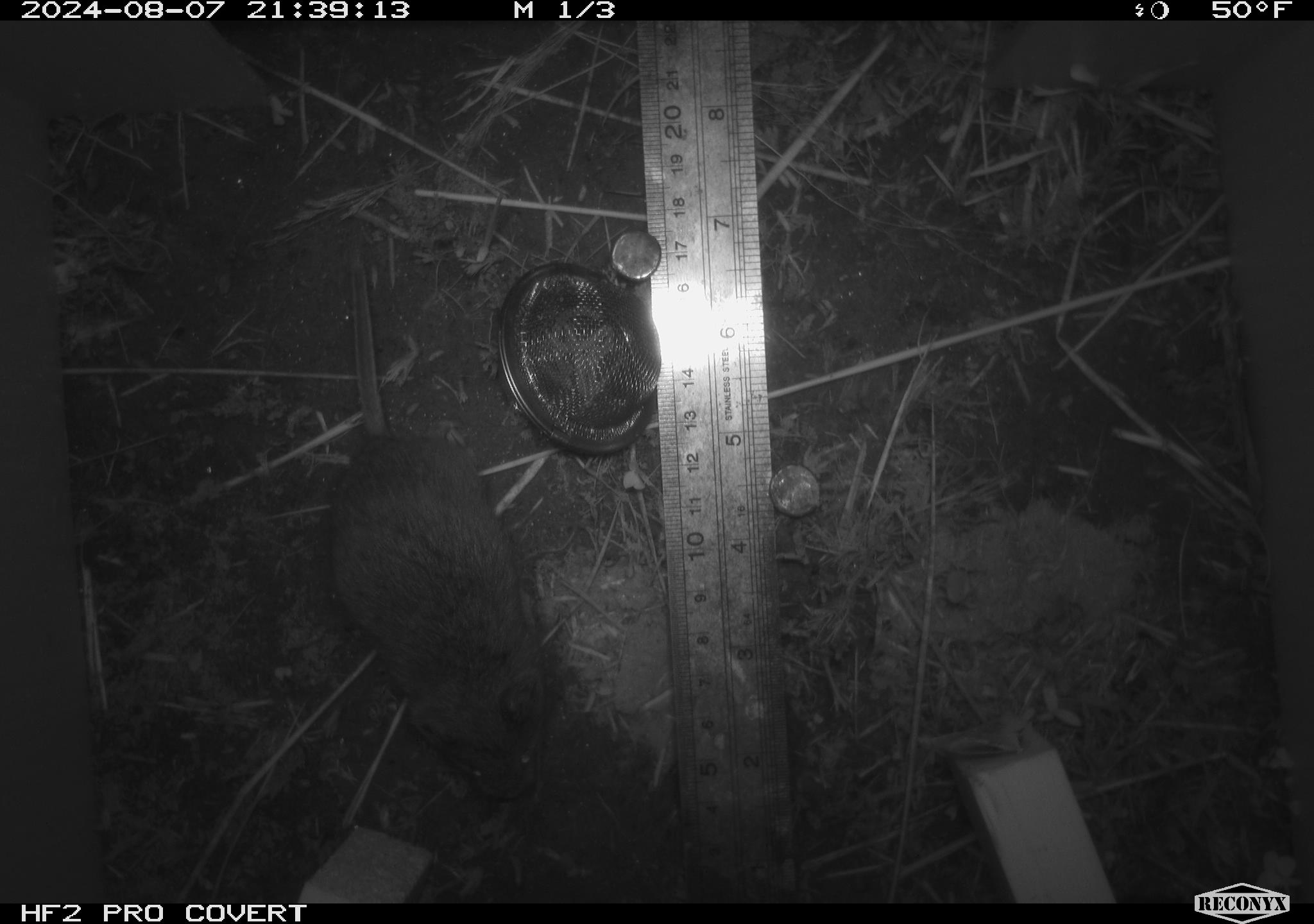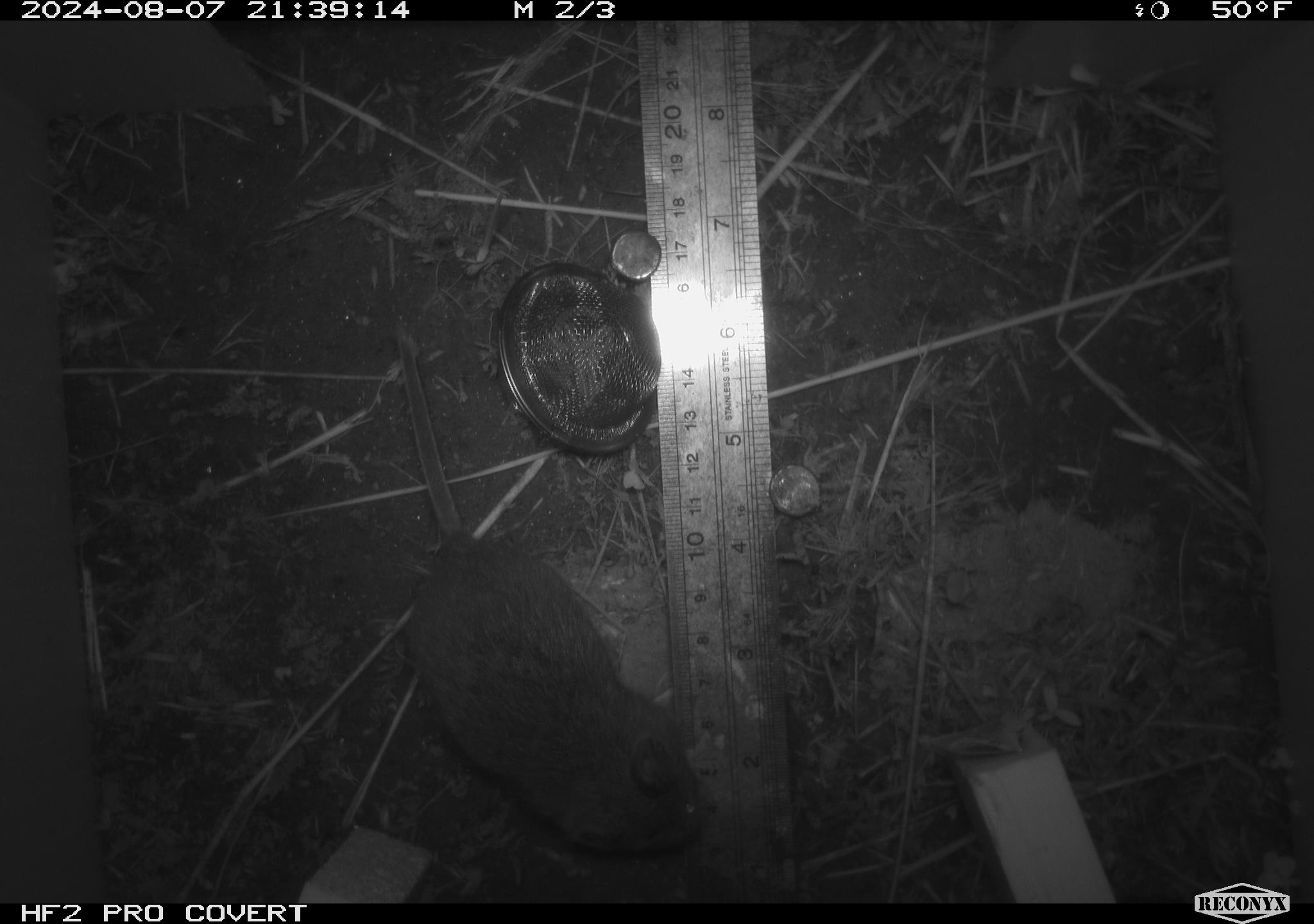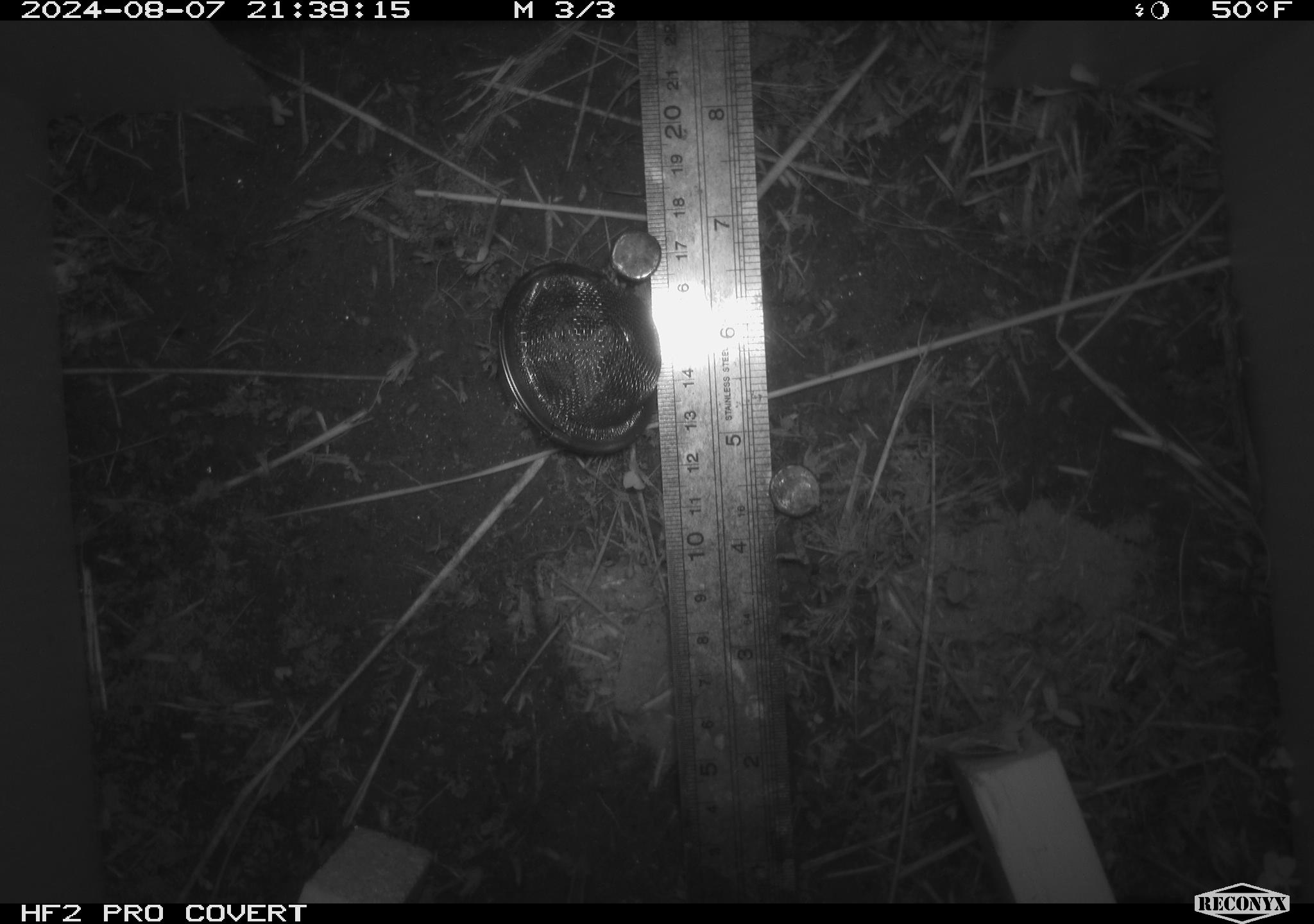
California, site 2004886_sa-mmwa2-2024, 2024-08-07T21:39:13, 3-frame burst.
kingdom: Animalia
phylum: Chordata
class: Mammalia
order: Rodentia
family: Cricetidae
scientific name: Arvicolinae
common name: voles, lemmings, and muskrats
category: arvicolinae subfamily